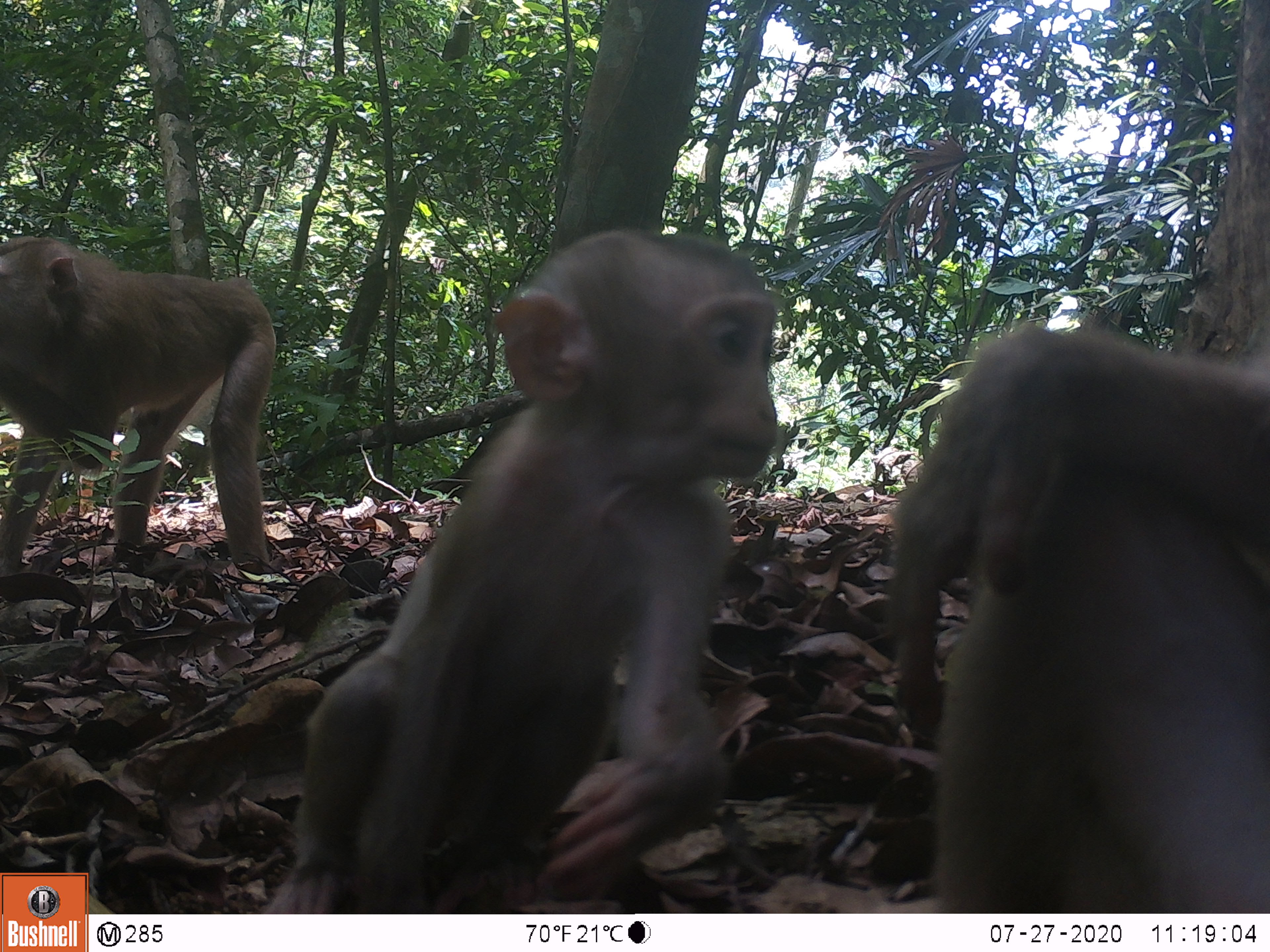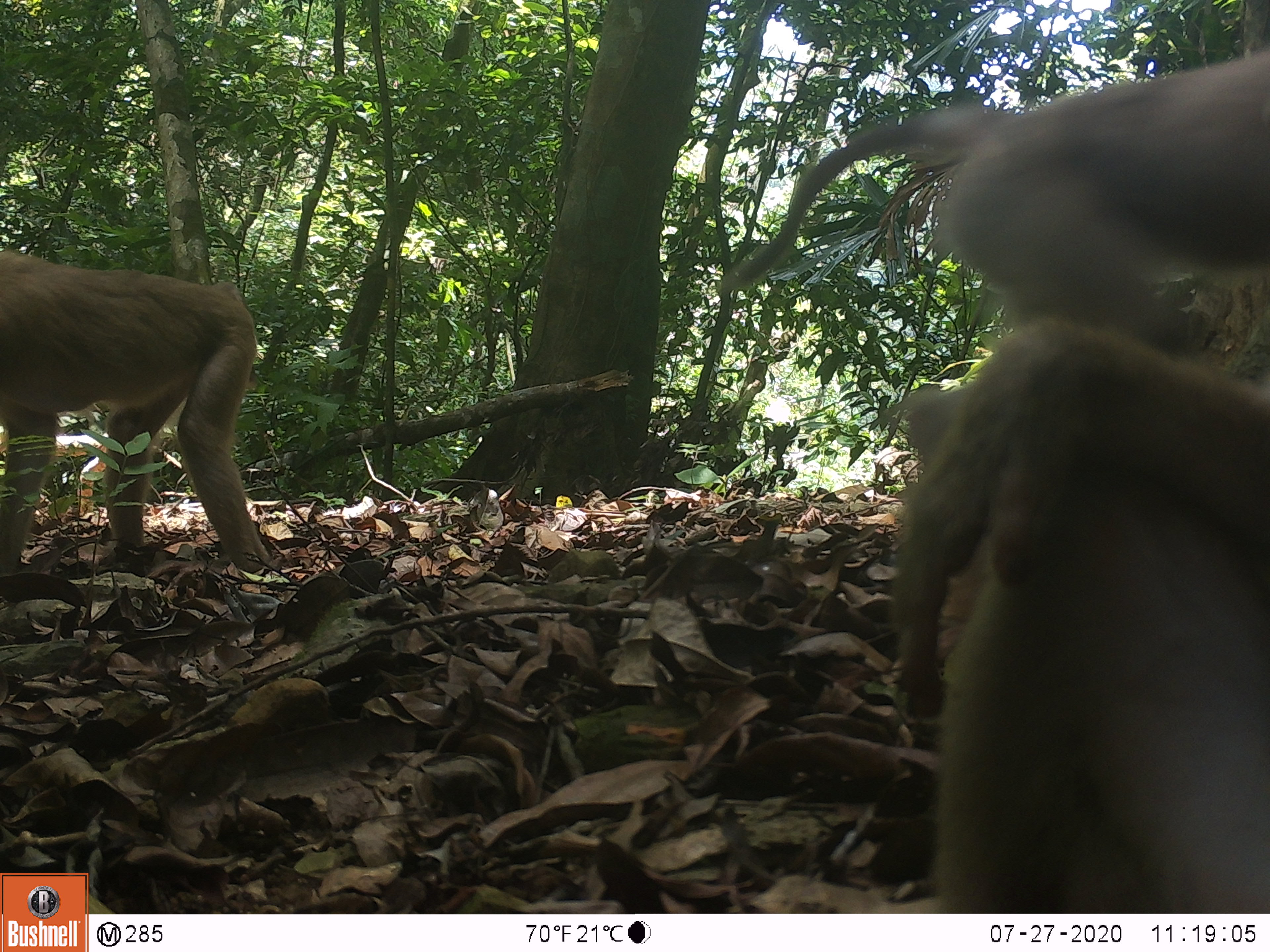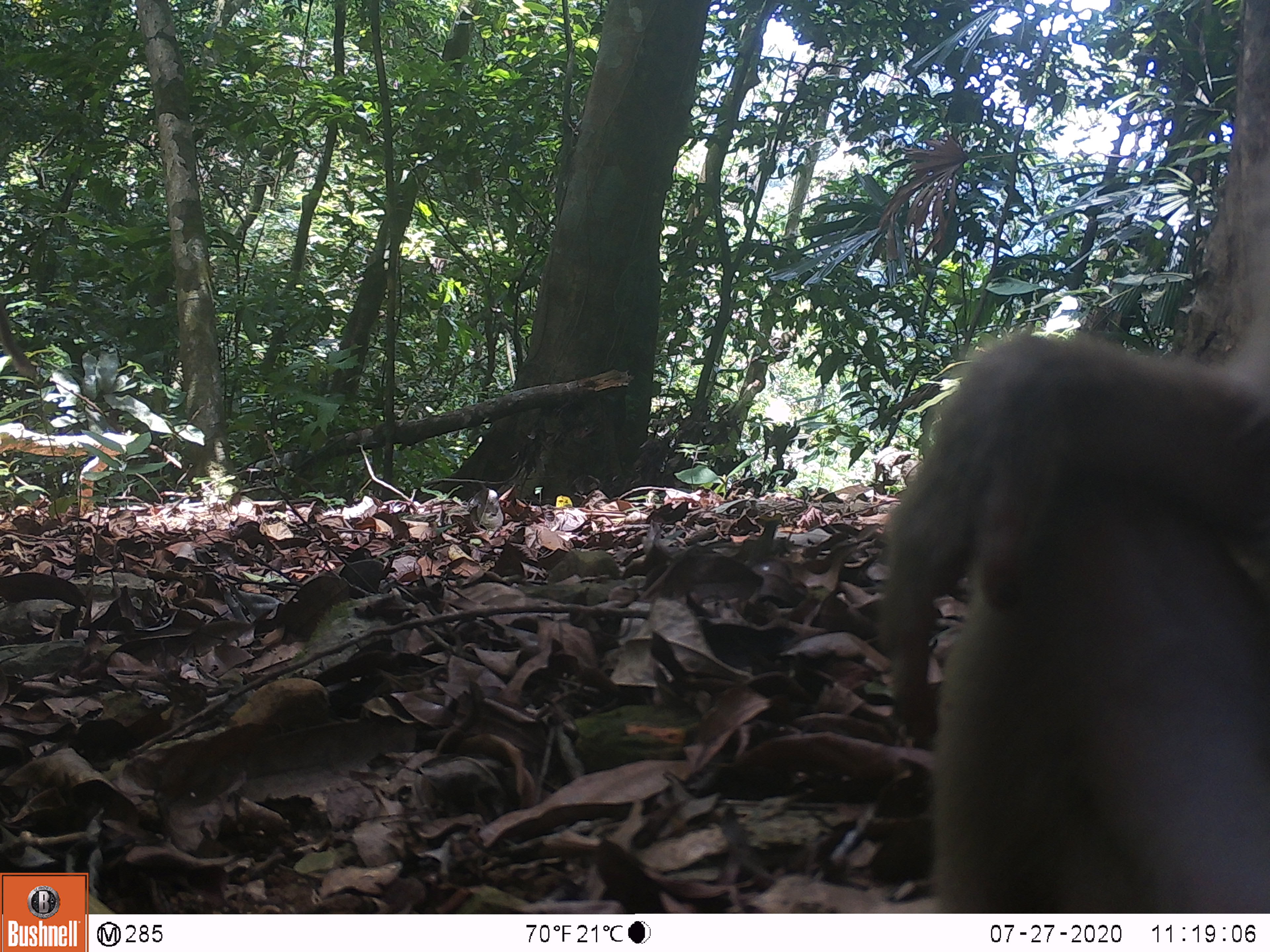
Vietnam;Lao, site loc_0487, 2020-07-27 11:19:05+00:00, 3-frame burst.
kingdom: Animalia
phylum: Chordata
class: Mammalia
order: Primates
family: Cercopithecidae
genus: Macaca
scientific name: Macaca nemestrina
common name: pig-tailed macaque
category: pig tailed macaque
Pig tailed macaque (pig-tailed macaque) (Macaca nemestrina). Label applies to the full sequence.